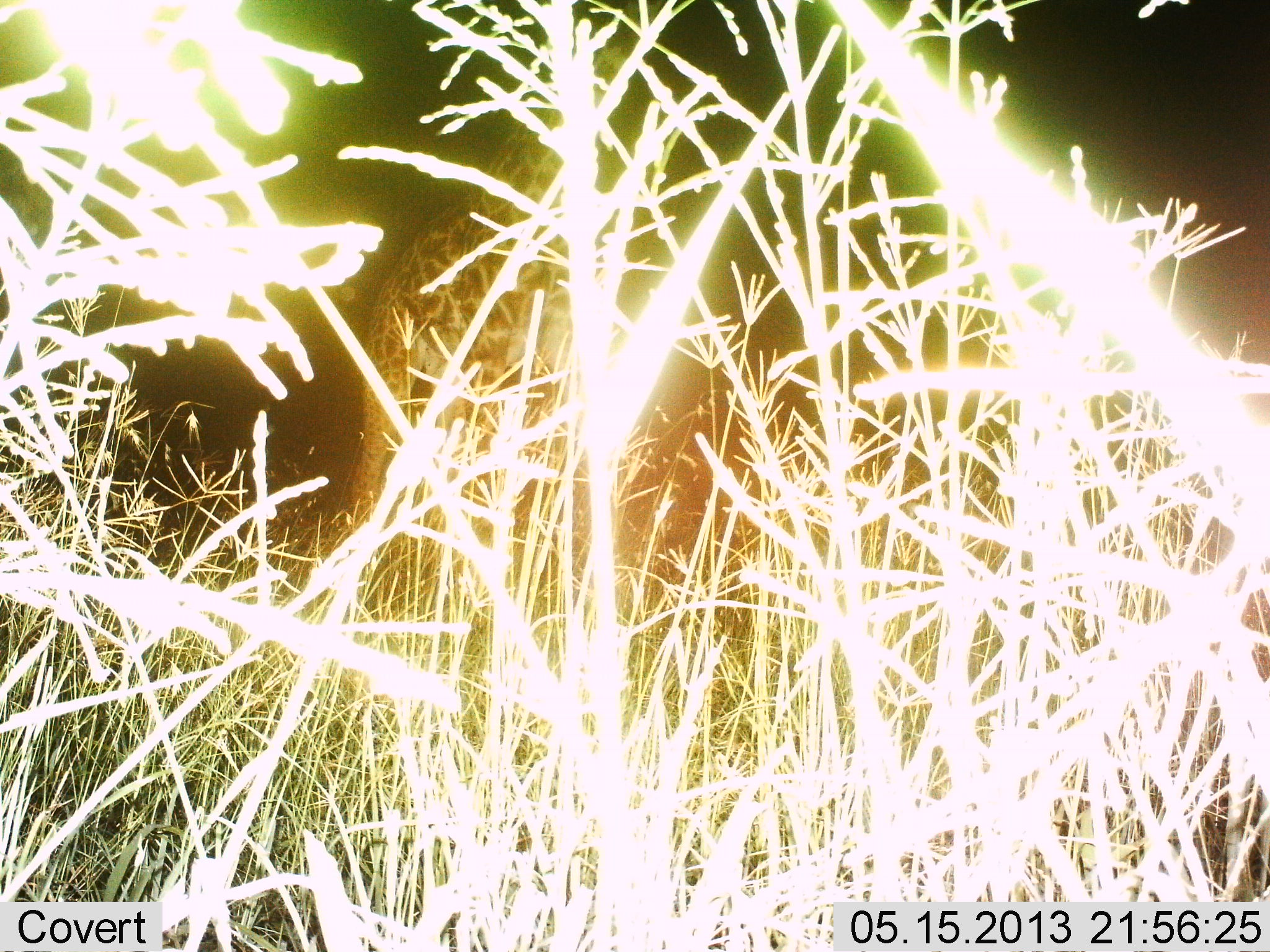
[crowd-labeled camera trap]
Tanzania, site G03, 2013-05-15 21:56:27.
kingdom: Animalia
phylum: Chordata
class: Mammalia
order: Artiodactyla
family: Giraffidae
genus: Giraffa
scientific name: Giraffa camelopardalis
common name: giraffe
Giraffe (Giraffa camelopardalis), count 1. Behavior (volunteer vote fractions): standing 93%, resting 0%, moving 7%, interacting 0%. Young present (vote fraction): 0%. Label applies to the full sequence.